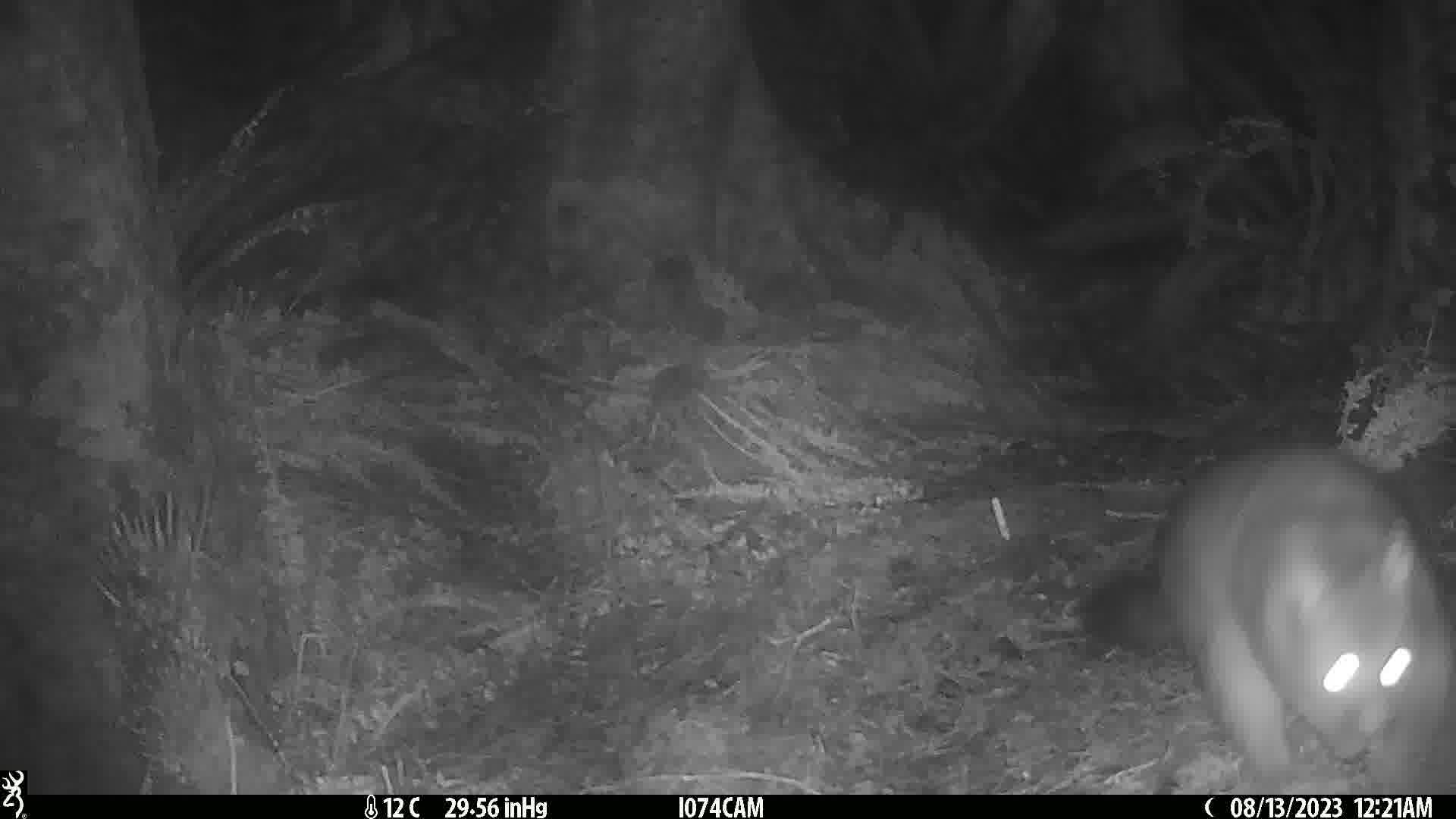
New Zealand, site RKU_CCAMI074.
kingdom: Animalia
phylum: Chordata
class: Mammalia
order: Diprotodontia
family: Phalangeridae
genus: Trichosurus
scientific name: Trichosurus vulpecula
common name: common brushtail possum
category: possum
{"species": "possum (common brushtail possum) (Trichosurus vulpecula)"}